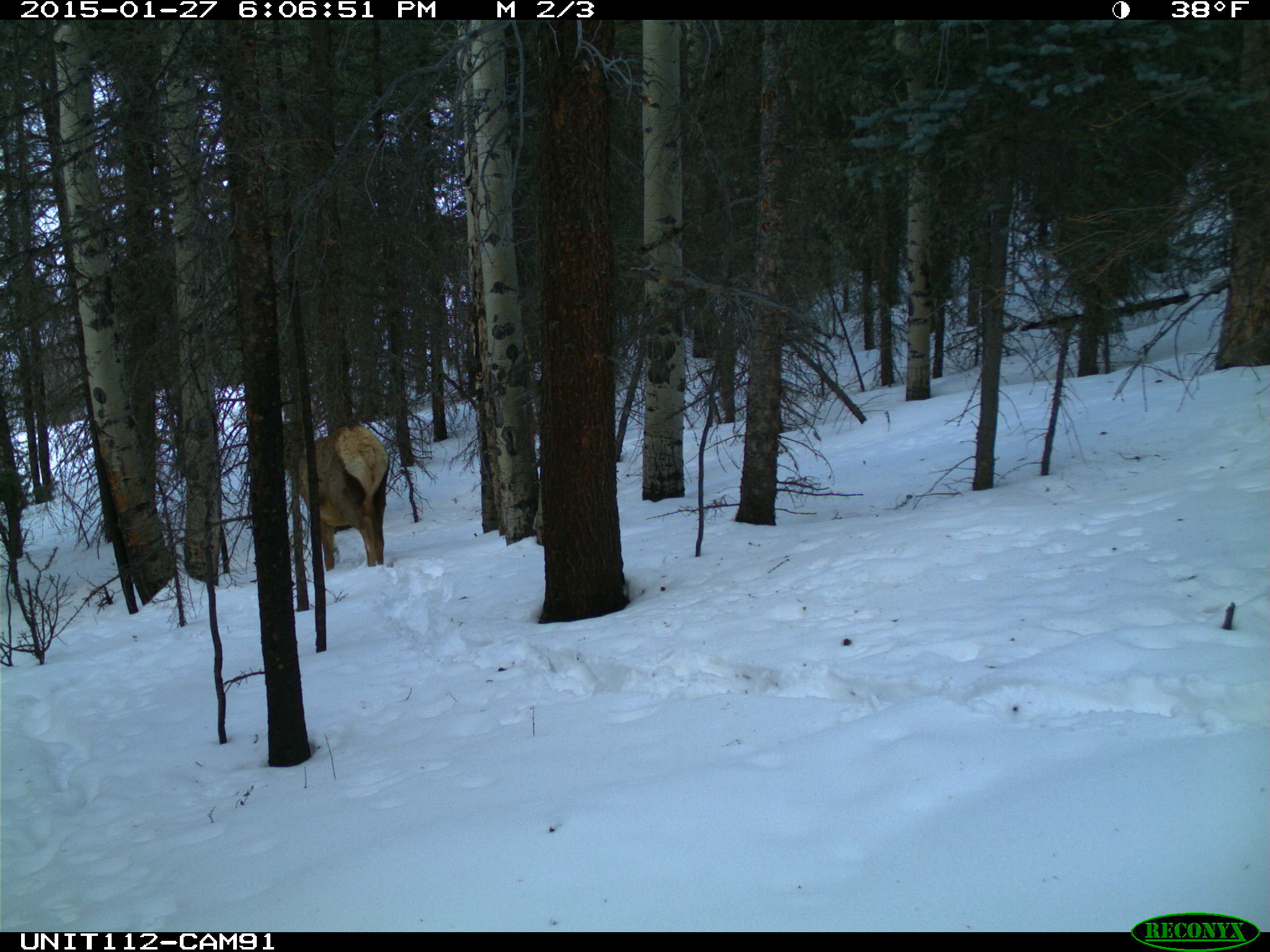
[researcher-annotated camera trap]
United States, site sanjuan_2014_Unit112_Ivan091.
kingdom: Animalia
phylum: Chordata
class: Mammalia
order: Artiodactyla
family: Cervidae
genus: Cervus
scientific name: Cervus elaphus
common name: red deer